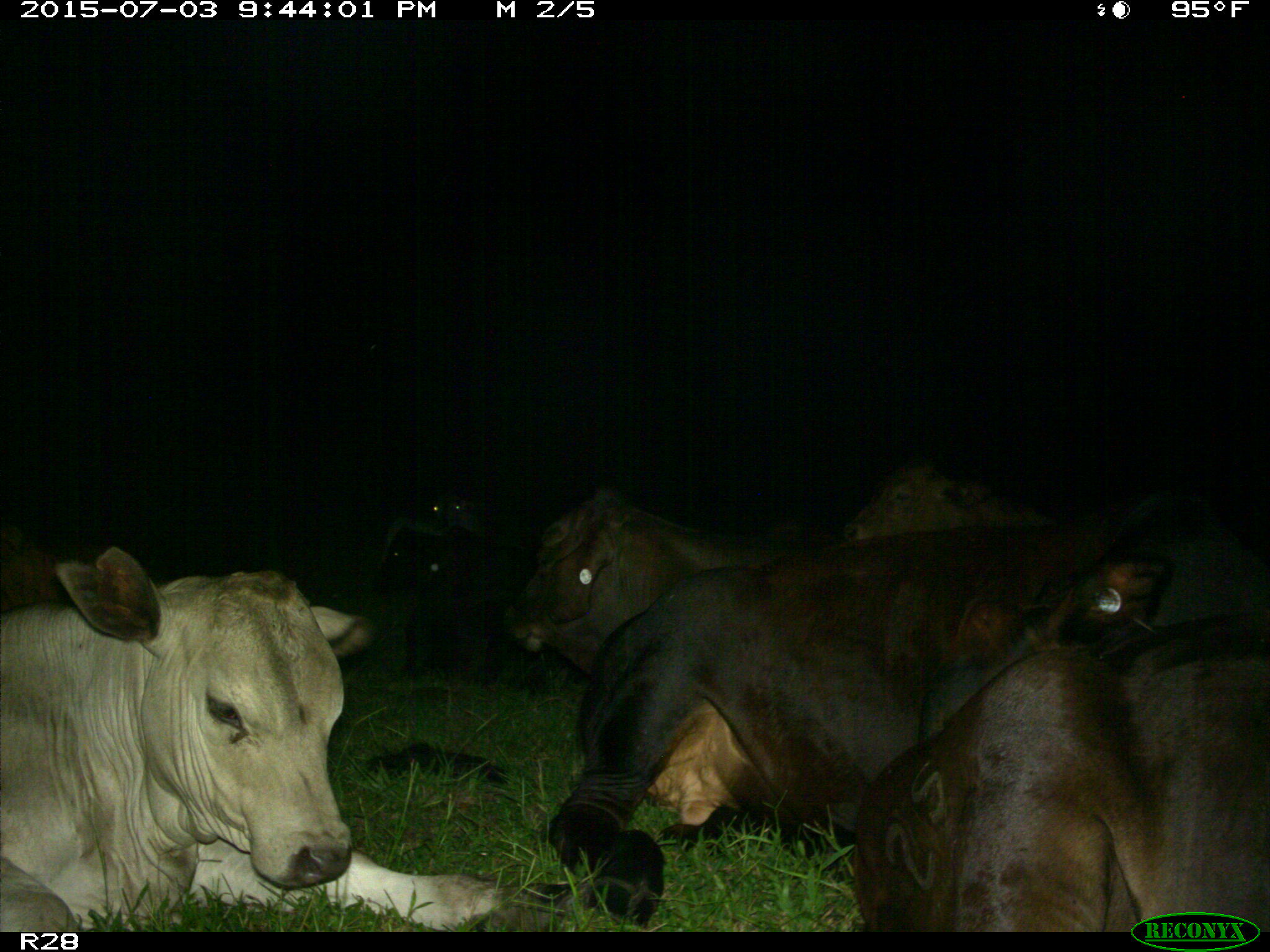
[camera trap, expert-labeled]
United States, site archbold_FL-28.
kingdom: Animalia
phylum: Chordata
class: Mammalia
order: Artiodactyla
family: Bovidae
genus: Bos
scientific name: Bos taurus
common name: domestic cow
Bos taurus (domestic cow).